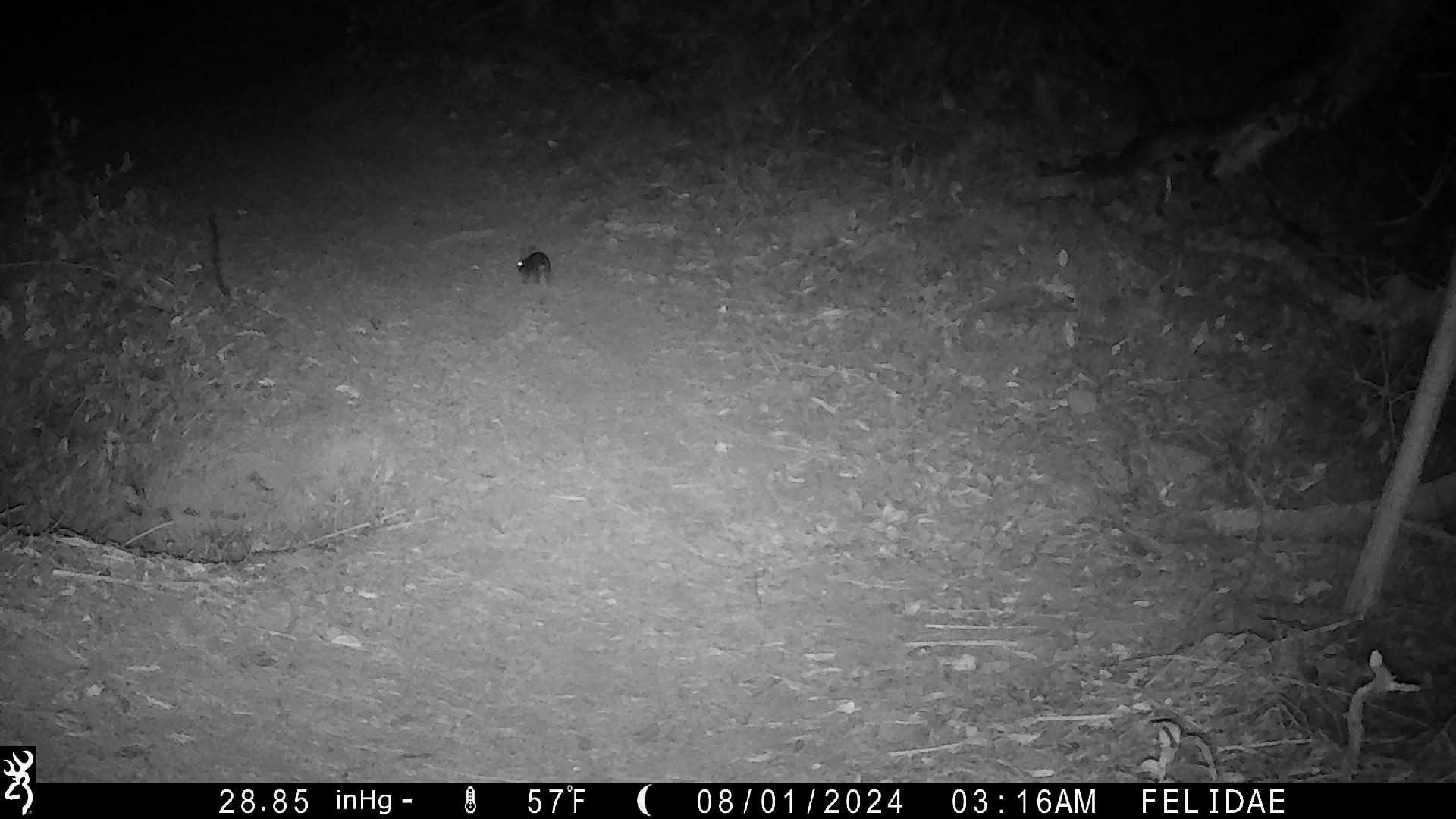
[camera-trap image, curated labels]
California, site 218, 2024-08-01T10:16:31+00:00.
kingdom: Animalia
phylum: Chordata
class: Mammalia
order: Lagomorpha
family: Leporidae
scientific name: Leporidae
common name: rabbit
Rabbit (Leporidae).